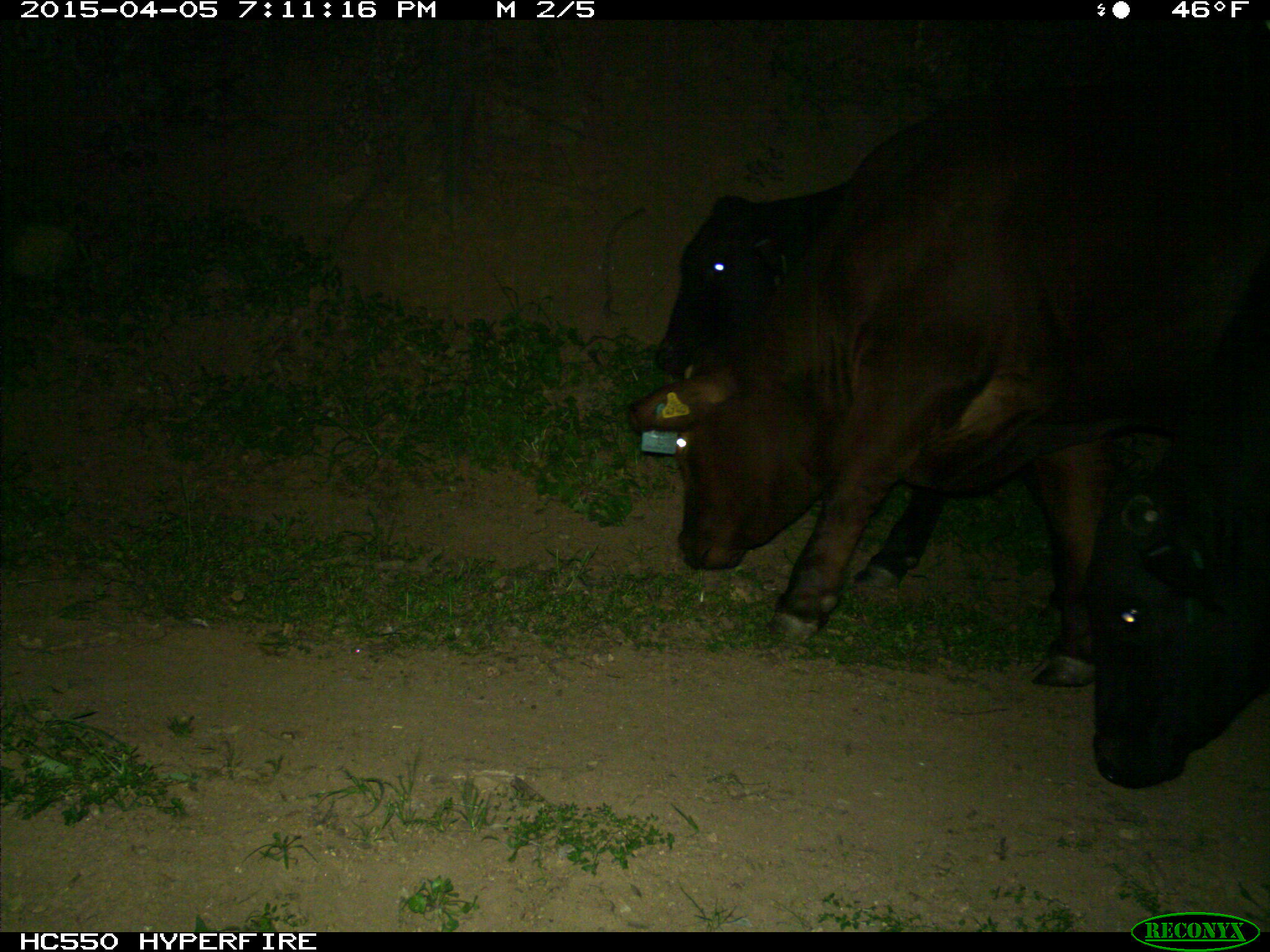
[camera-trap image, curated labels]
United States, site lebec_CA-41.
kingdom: Animalia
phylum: Chordata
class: Mammalia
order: Artiodactyla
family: Bovidae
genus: Bos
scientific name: Bos taurus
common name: domestic cow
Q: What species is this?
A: Bos taurus (domestic cow).